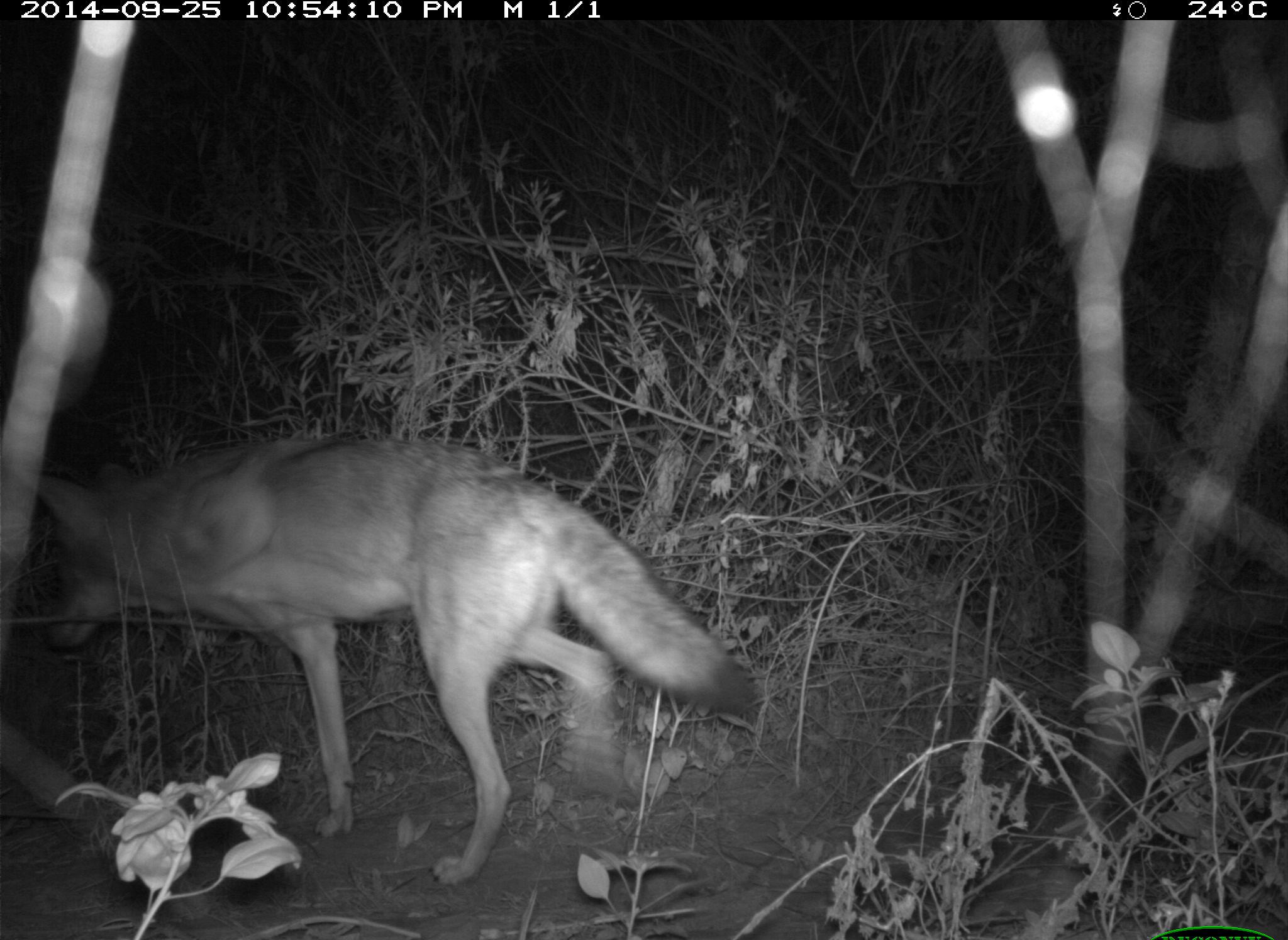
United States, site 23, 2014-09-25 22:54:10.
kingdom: Animalia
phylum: Chordata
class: Mammalia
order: Carnivora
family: Canidae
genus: Canis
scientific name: Canis latrans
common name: coyote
Coyote (Canis latrans).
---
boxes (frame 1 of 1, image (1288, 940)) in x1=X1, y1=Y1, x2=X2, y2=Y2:
coyote: x1=5, y1=437, x2=754, y2=885